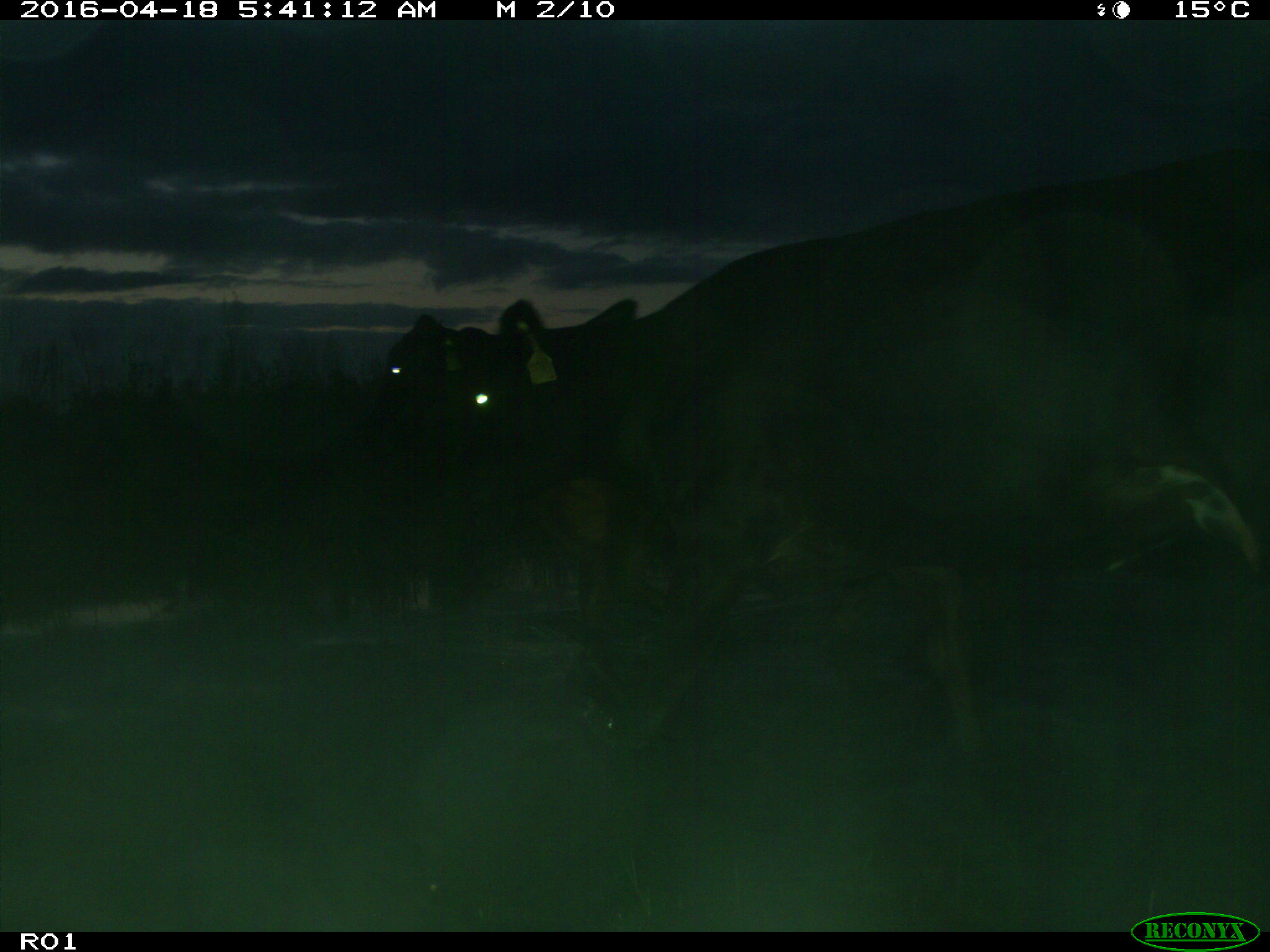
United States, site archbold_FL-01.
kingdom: Animalia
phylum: Chordata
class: Mammalia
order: Artiodactyla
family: Bovidae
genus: Bos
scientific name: Bos taurus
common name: domestic cow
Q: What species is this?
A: Bos taurus (domestic cow).